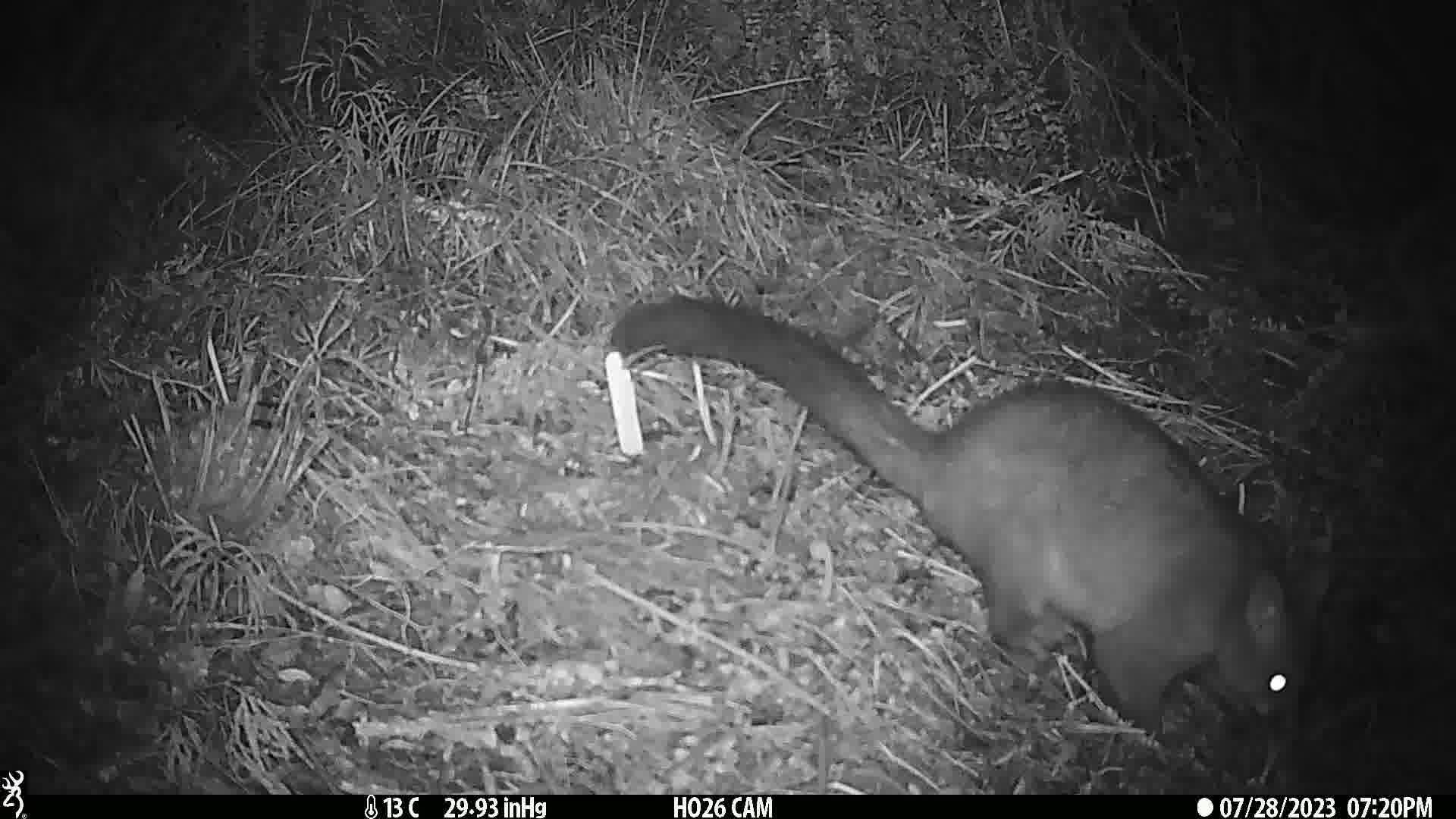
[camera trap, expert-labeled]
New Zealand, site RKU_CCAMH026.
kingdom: Animalia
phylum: Chordata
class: Mammalia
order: Diprotodontia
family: Phalangeridae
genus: Trichosurus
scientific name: Trichosurus vulpecula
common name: common brushtail possum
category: possum